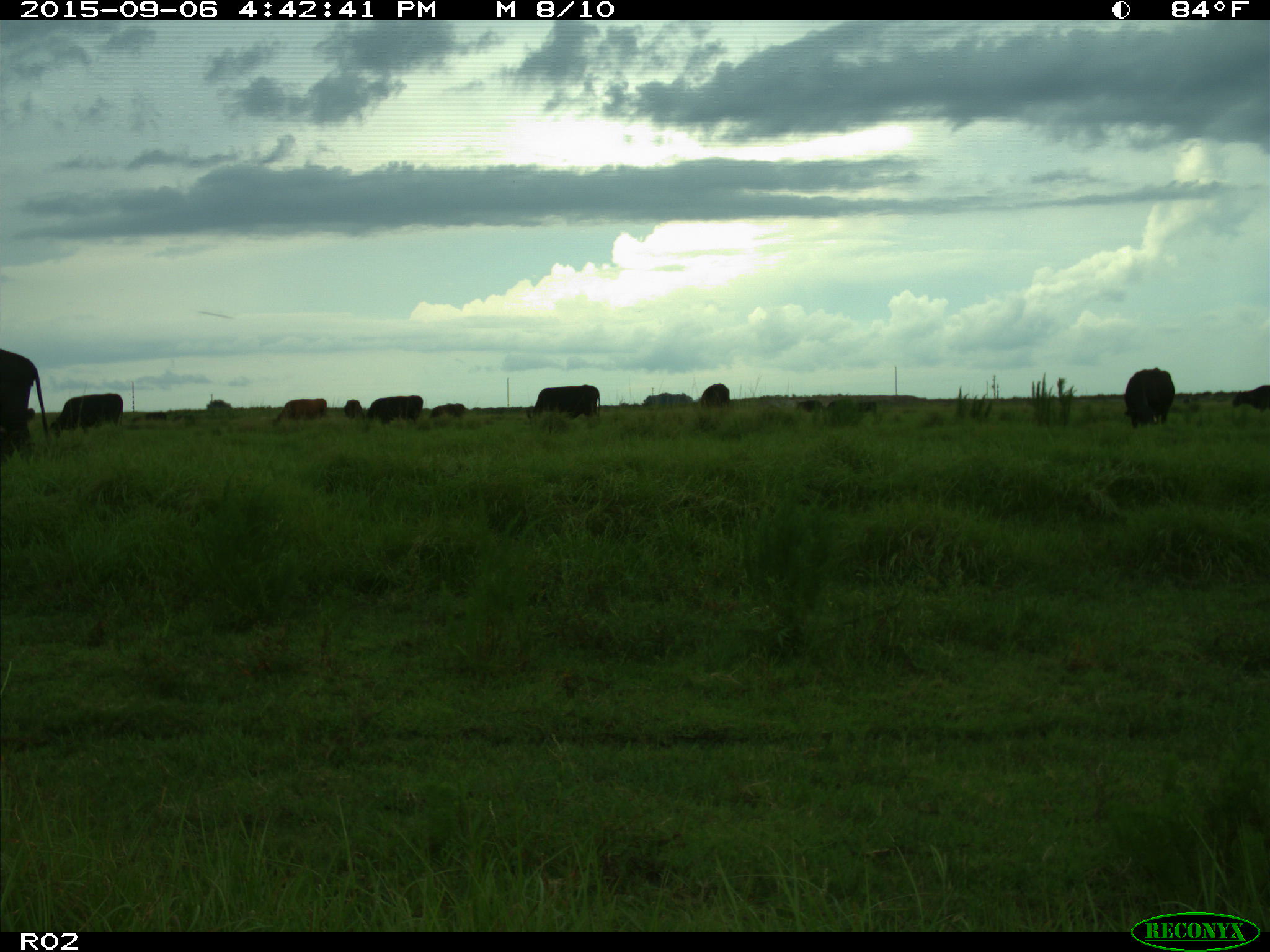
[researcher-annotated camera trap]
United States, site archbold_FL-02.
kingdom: Animalia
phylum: Chordata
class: Mammalia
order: Artiodactyla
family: Bovidae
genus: Bos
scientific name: Bos taurus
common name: domestic cow